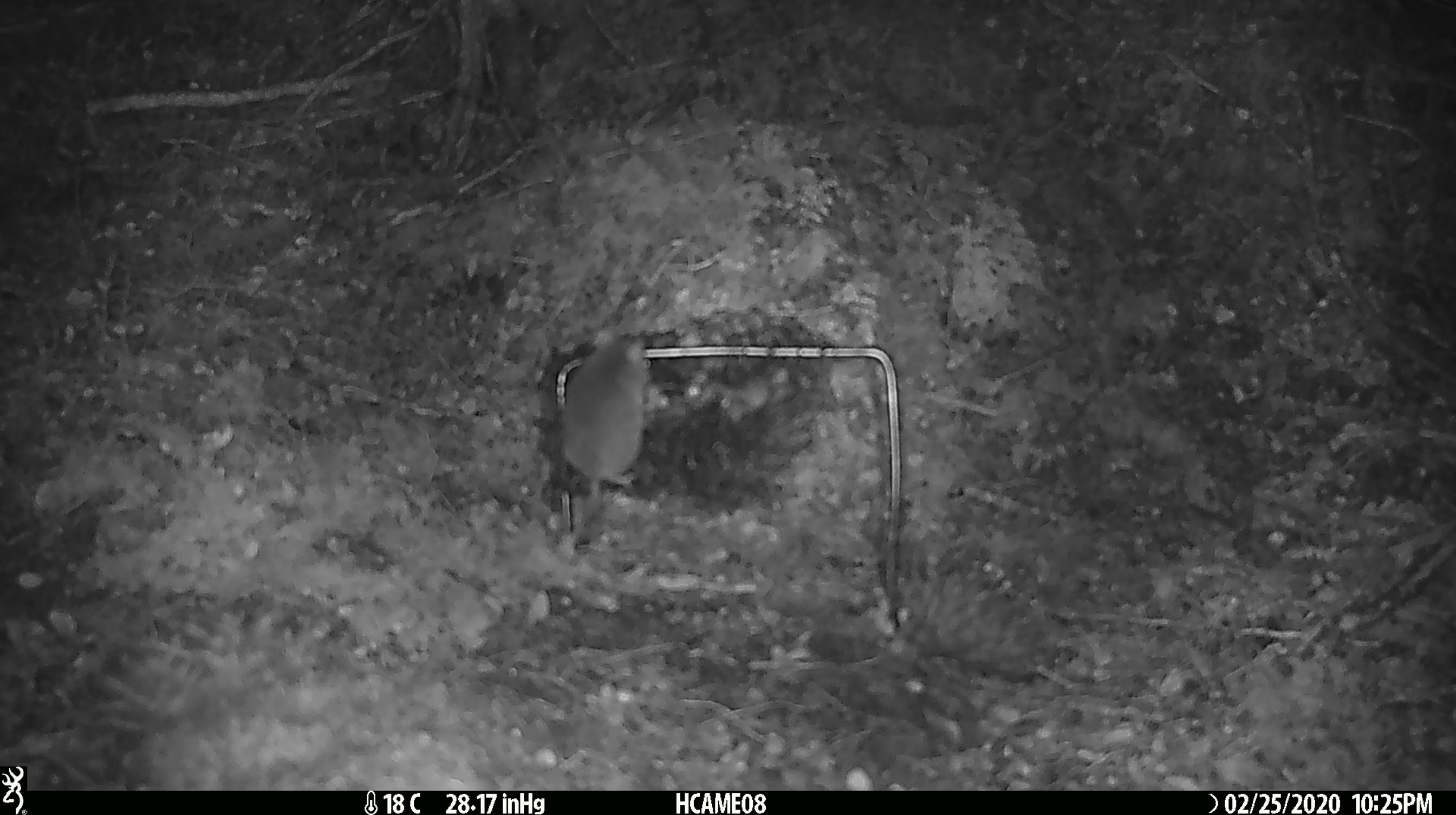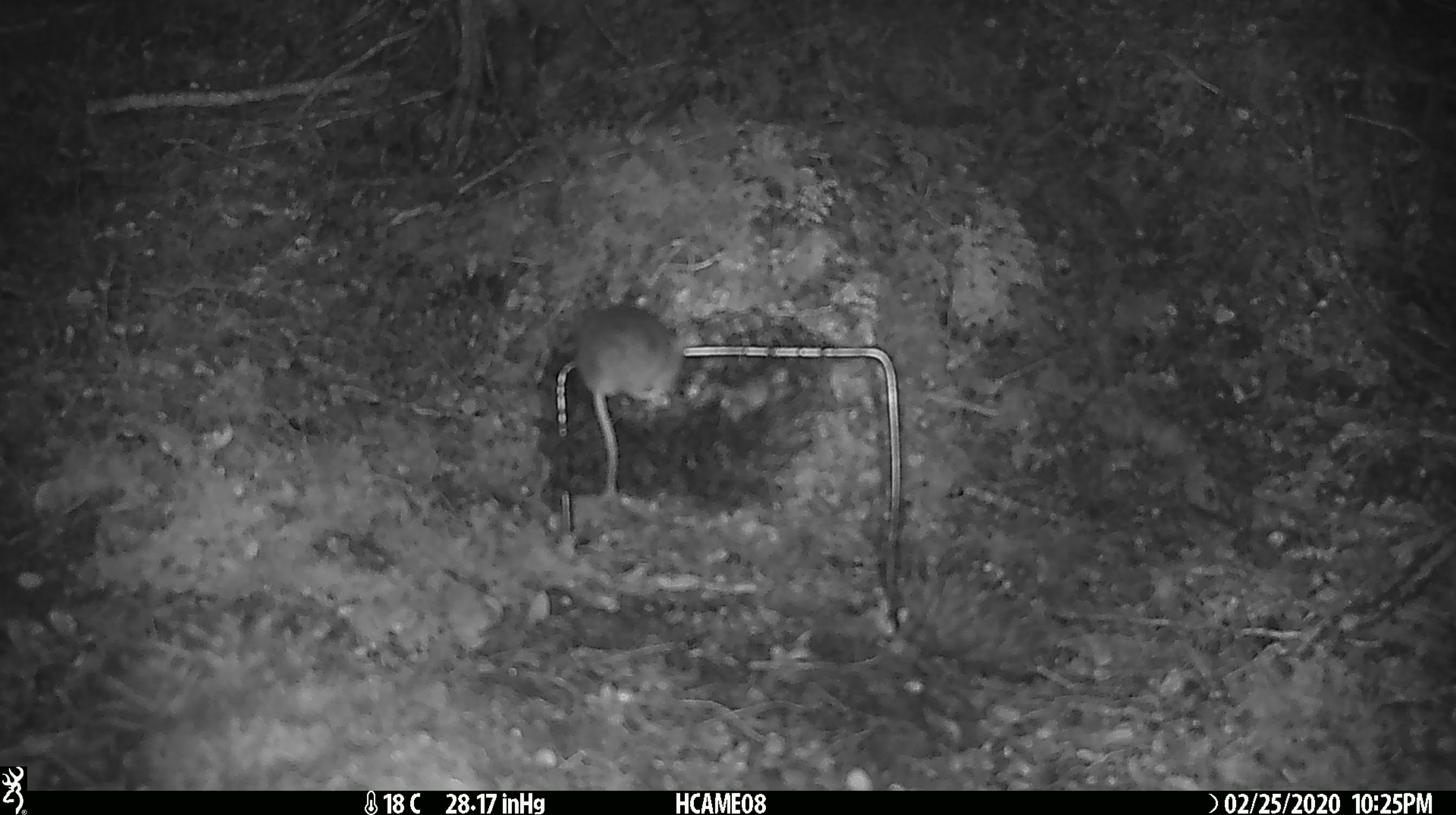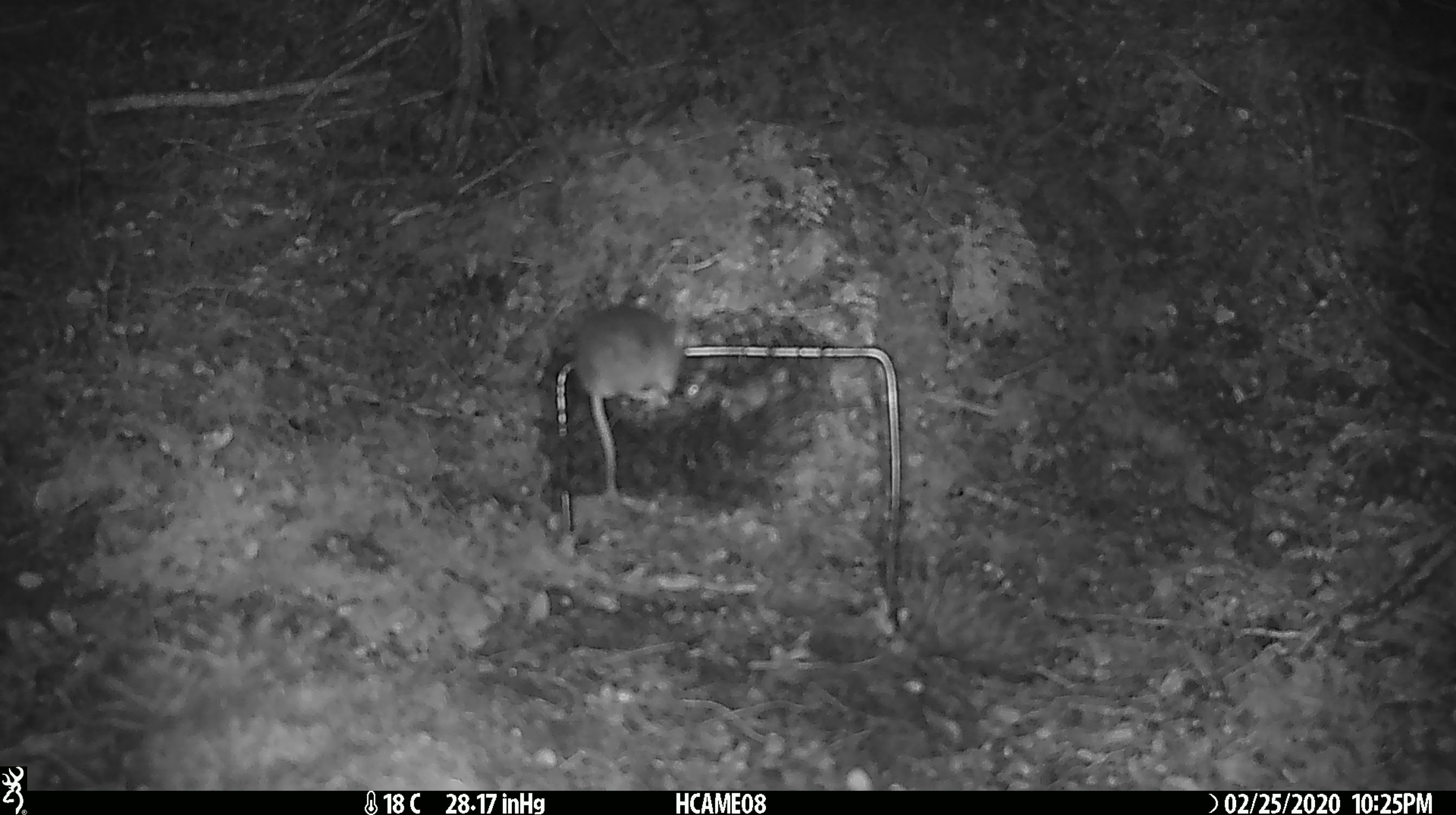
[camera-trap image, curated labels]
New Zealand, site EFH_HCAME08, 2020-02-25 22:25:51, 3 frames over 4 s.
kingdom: Animalia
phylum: Chordata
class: Mammalia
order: Rodentia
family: Muridae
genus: Mus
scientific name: Mus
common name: mouse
Mouse (Mus).